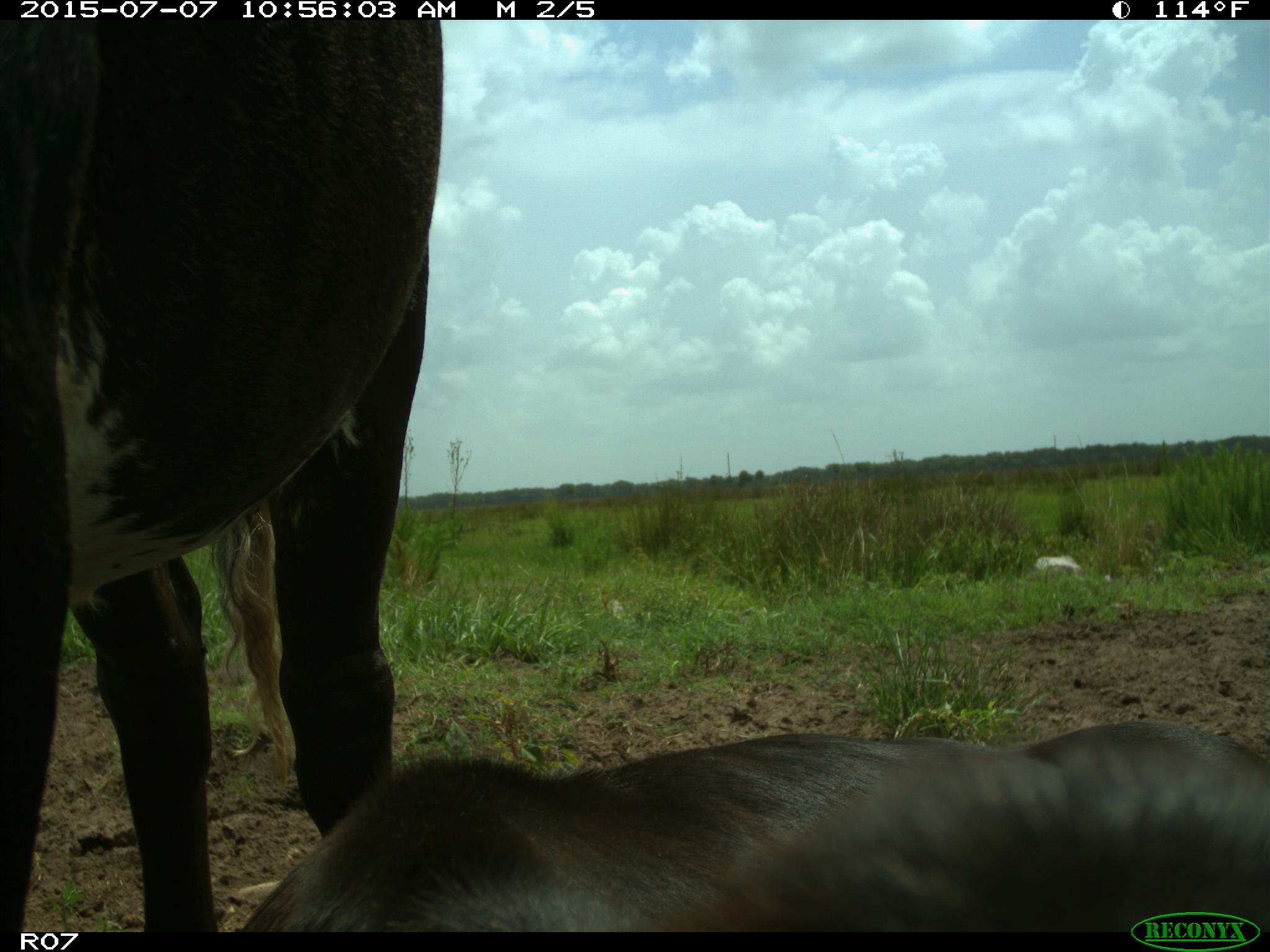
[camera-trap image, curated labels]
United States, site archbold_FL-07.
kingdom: Animalia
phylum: Chordata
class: Mammalia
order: Artiodactyla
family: Bovidae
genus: Bos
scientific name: Bos taurus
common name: domestic cow